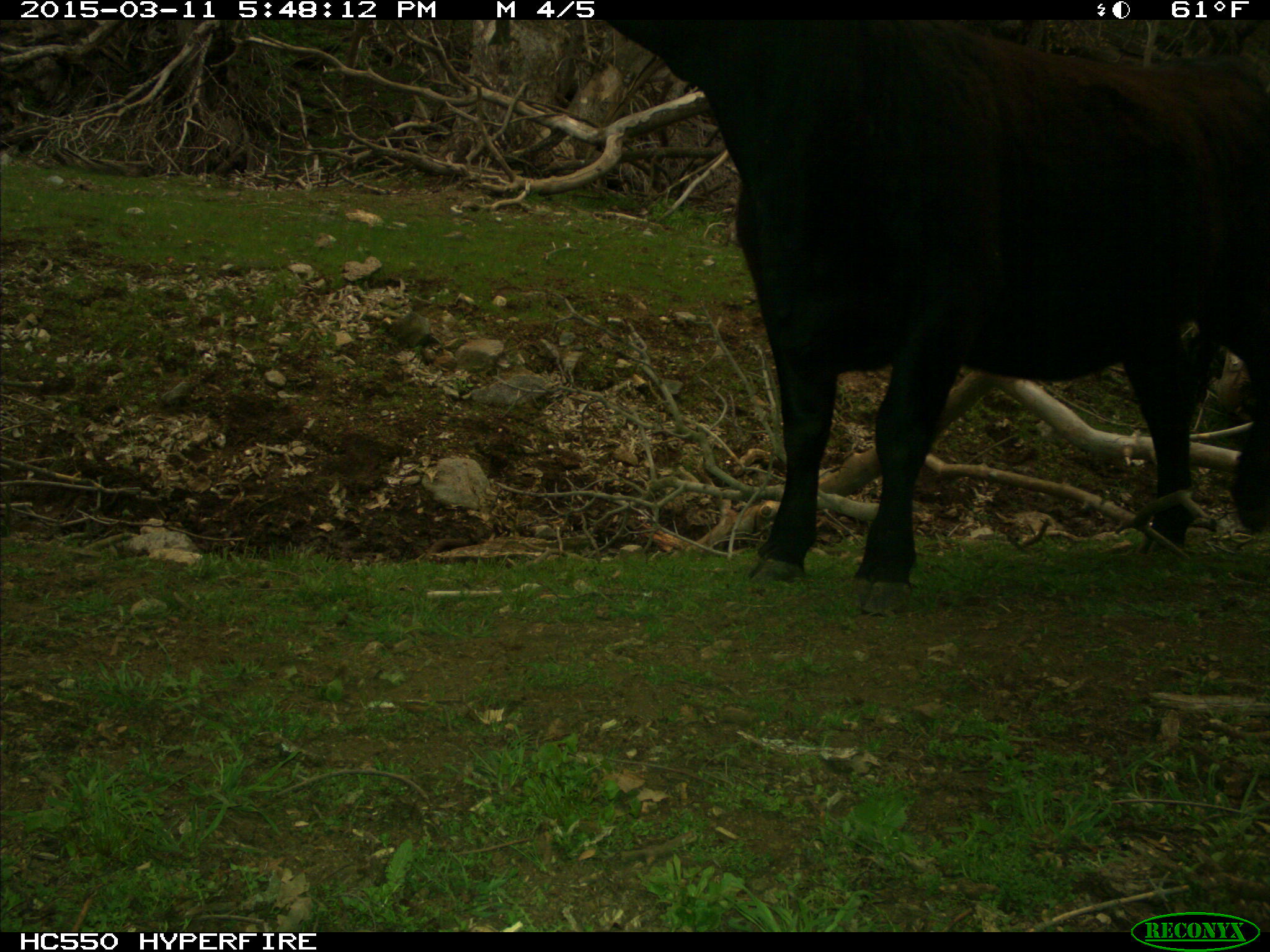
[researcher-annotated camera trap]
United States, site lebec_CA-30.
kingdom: Animalia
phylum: Chordata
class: Mammalia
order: Artiodactyla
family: Bovidae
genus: Bos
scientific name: Bos taurus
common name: domestic cow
Bos taurus (domestic cow).